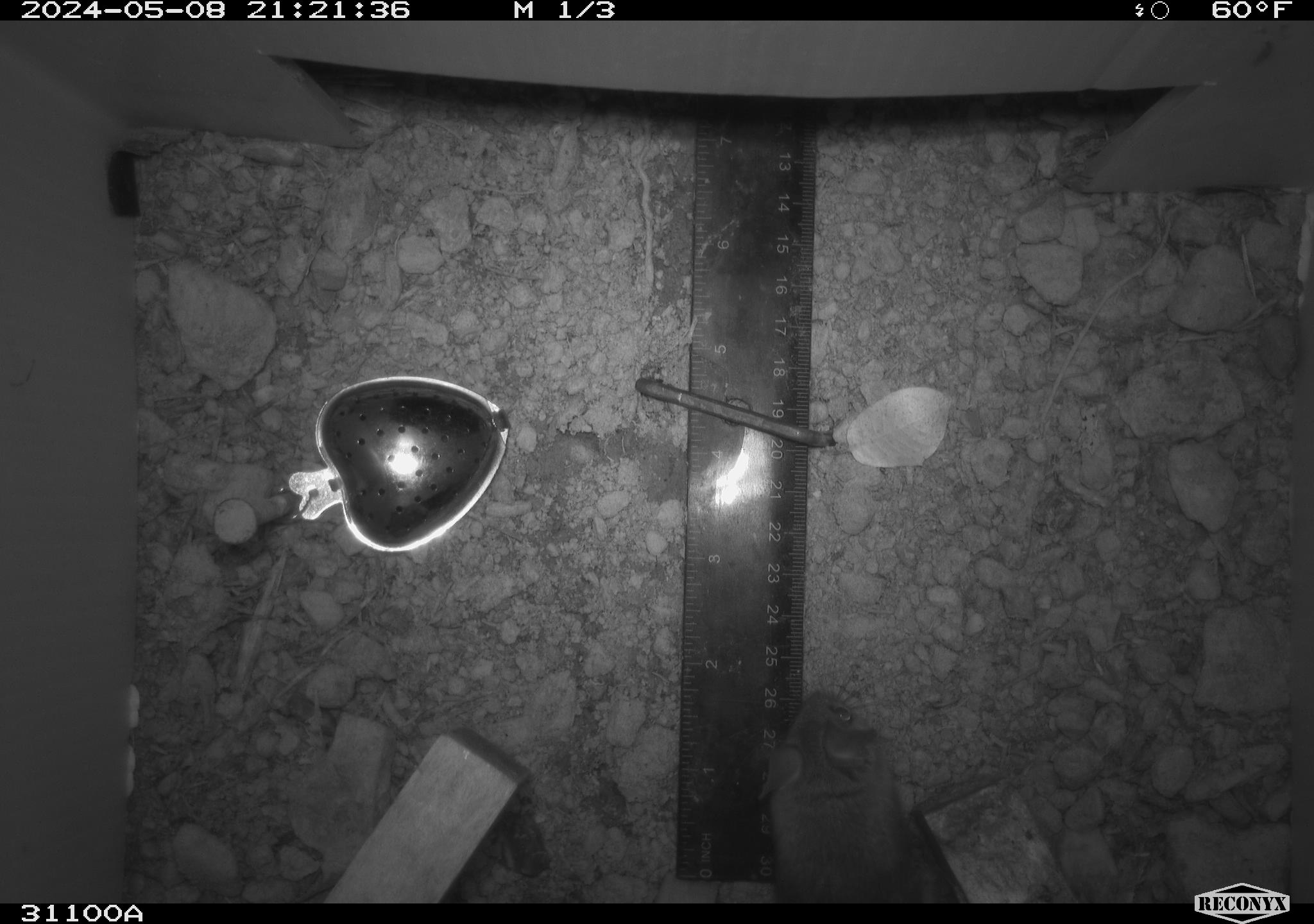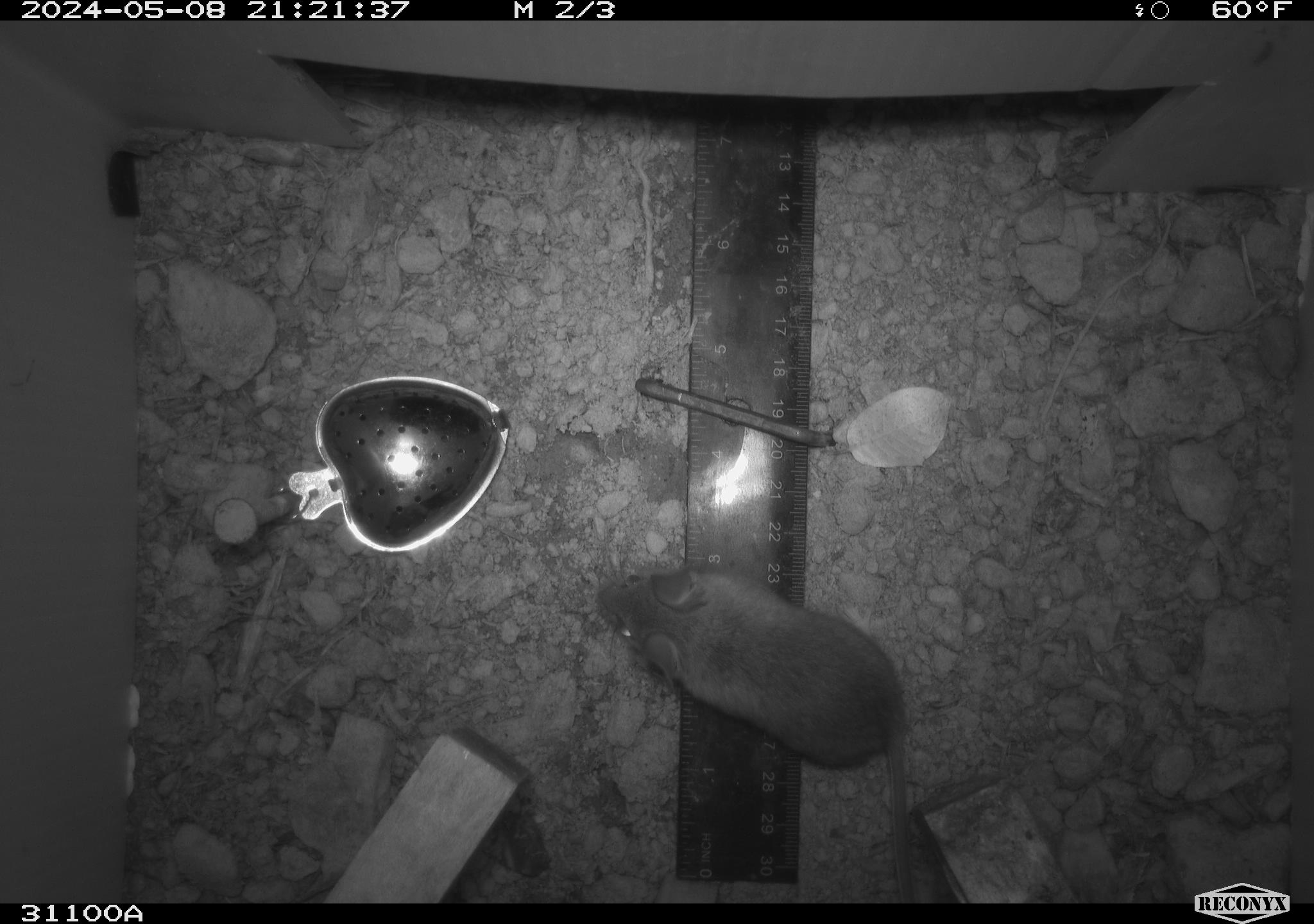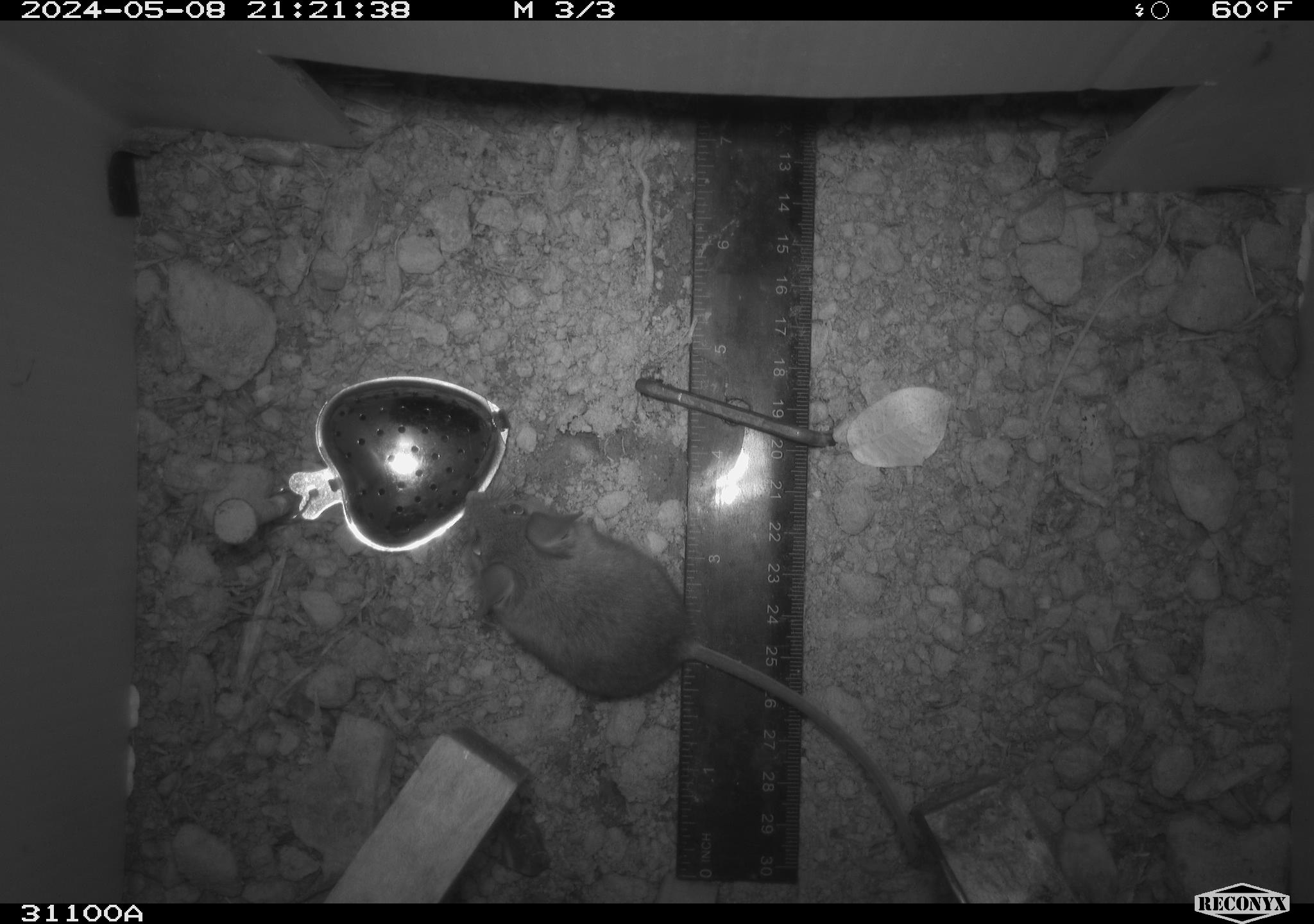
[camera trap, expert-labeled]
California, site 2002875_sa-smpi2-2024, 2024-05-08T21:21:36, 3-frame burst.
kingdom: Animalia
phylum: Chordata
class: Mammalia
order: Rodentia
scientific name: Rodentia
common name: mouse species